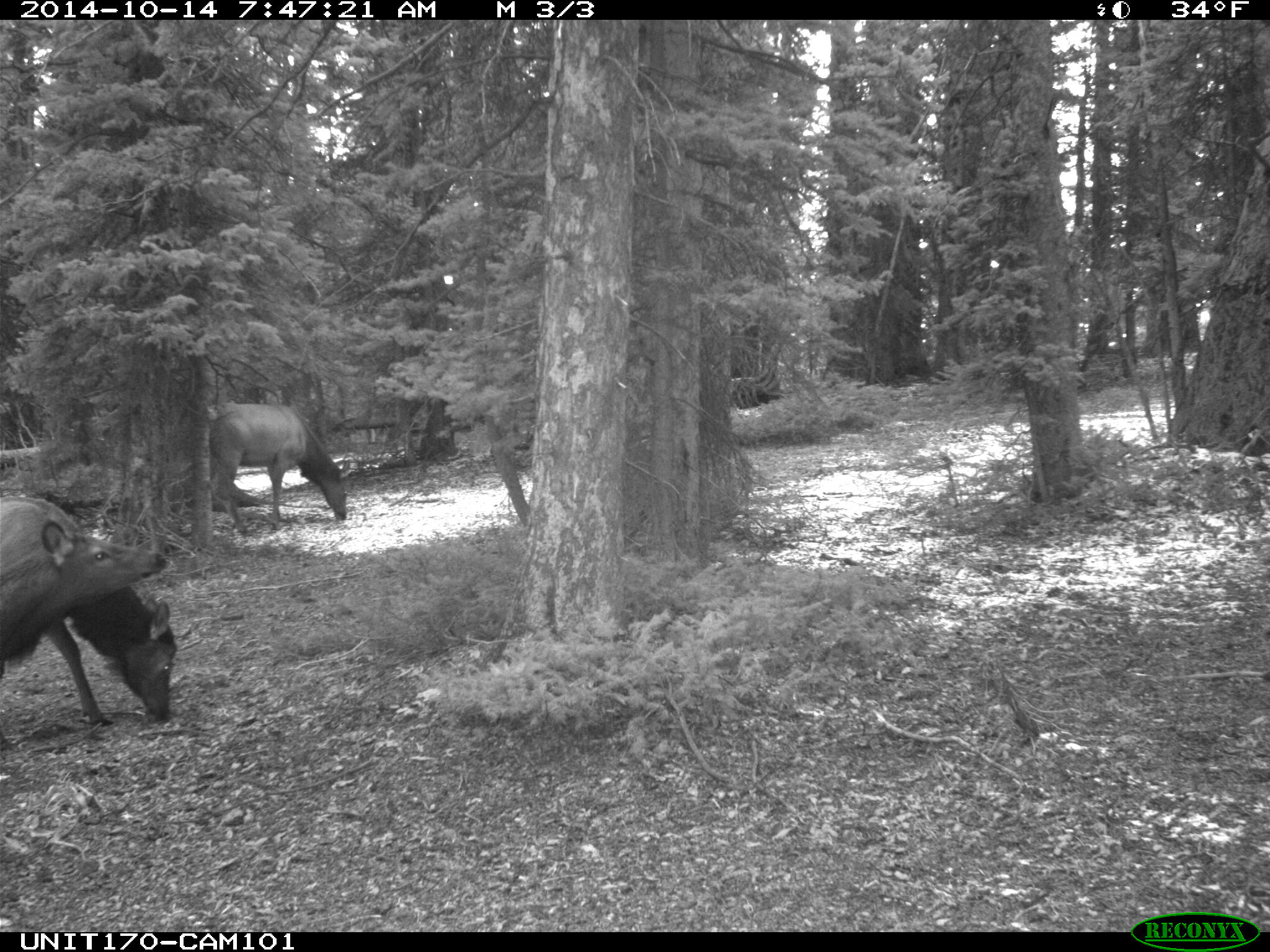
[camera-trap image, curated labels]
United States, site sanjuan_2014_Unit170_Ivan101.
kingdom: Animalia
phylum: Chordata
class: Mammalia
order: Artiodactyla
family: Cervidae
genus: Cervus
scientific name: Cervus elaphus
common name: red deer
Cervus elaphus (red deer).